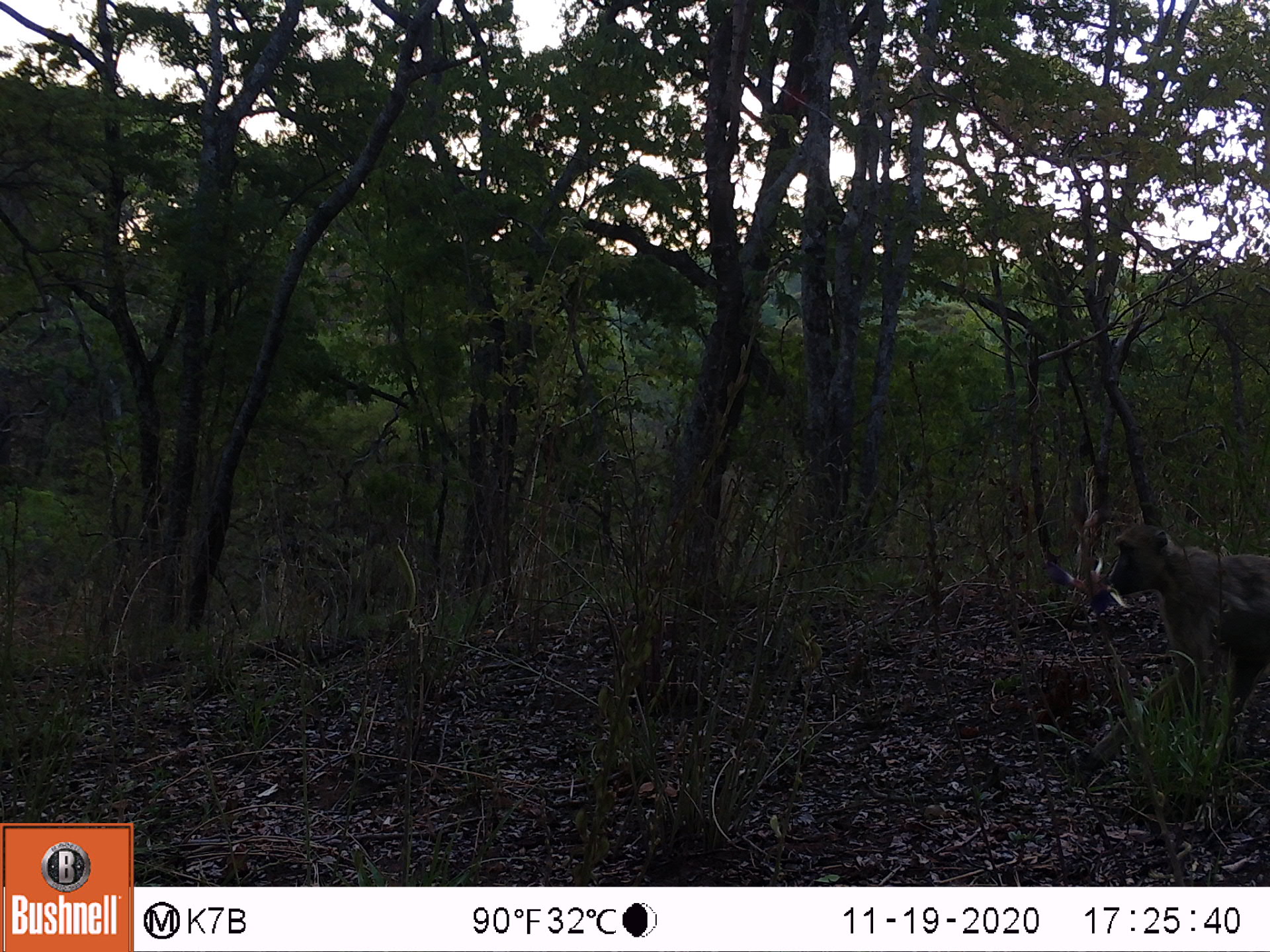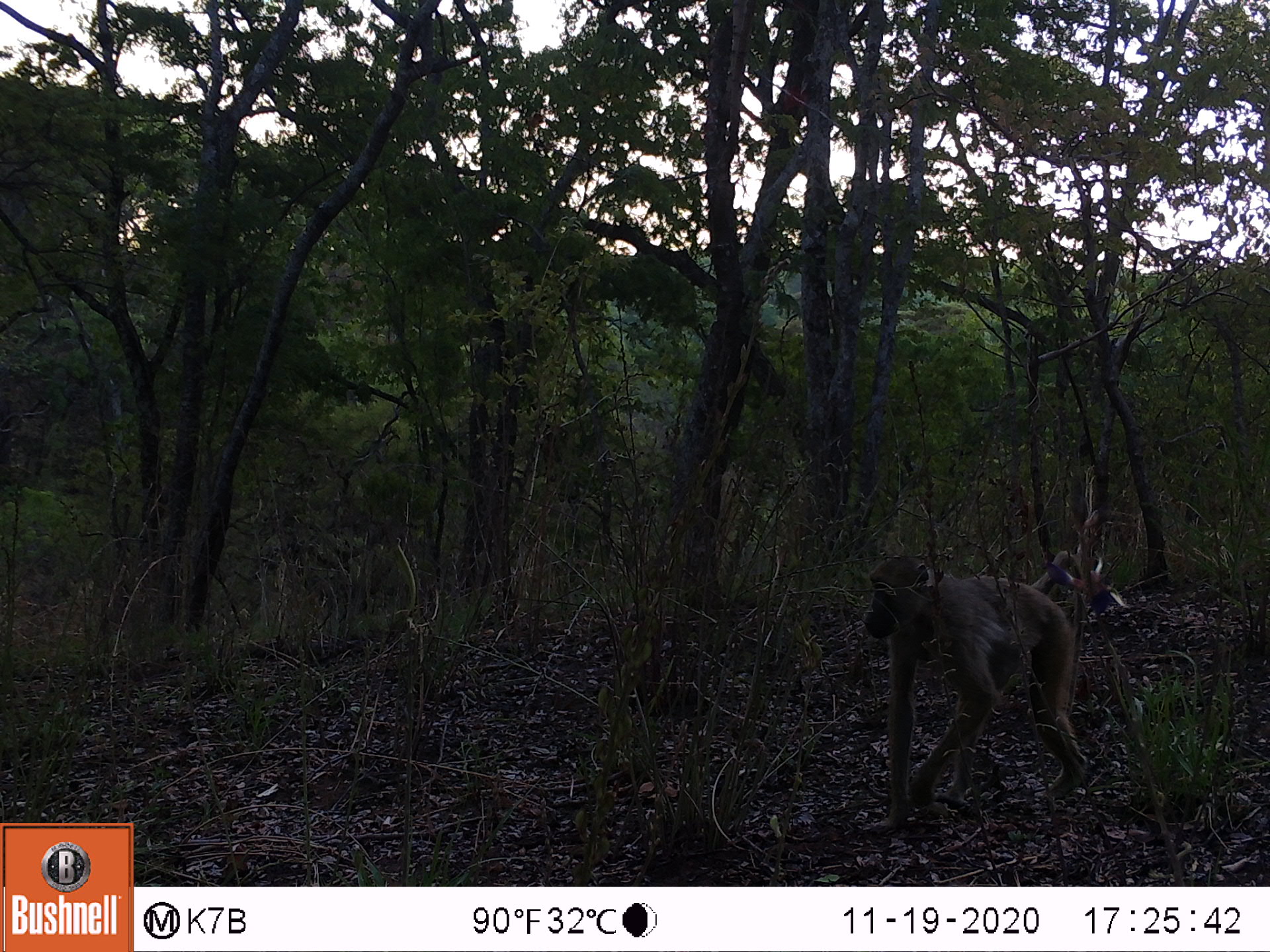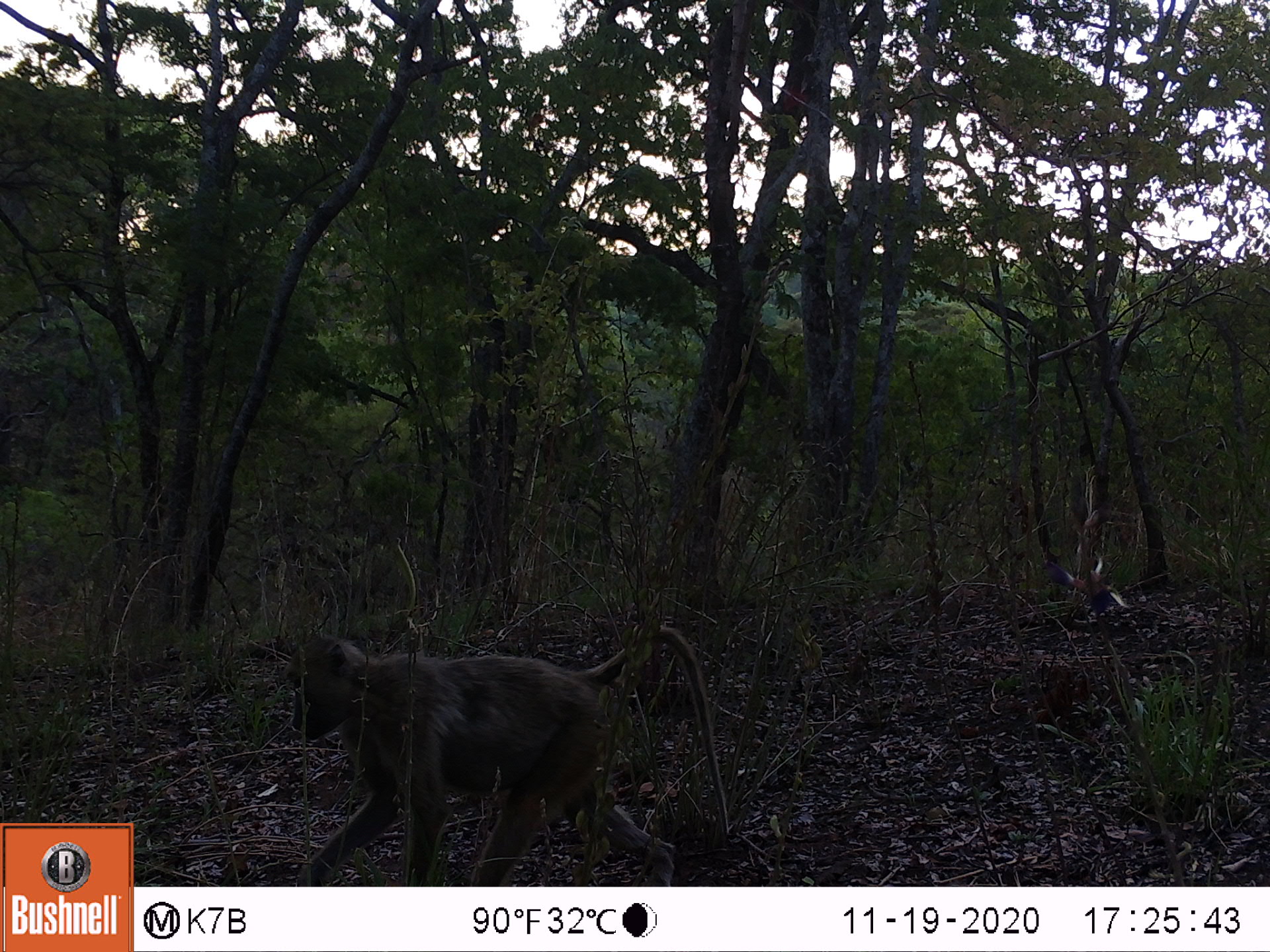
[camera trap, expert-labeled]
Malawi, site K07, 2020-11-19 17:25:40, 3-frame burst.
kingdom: Animalia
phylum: Chordata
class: Mammalia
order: Primates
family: Cercopithecidae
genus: Papio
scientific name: Papio cynocephalus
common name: yellow baboon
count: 1